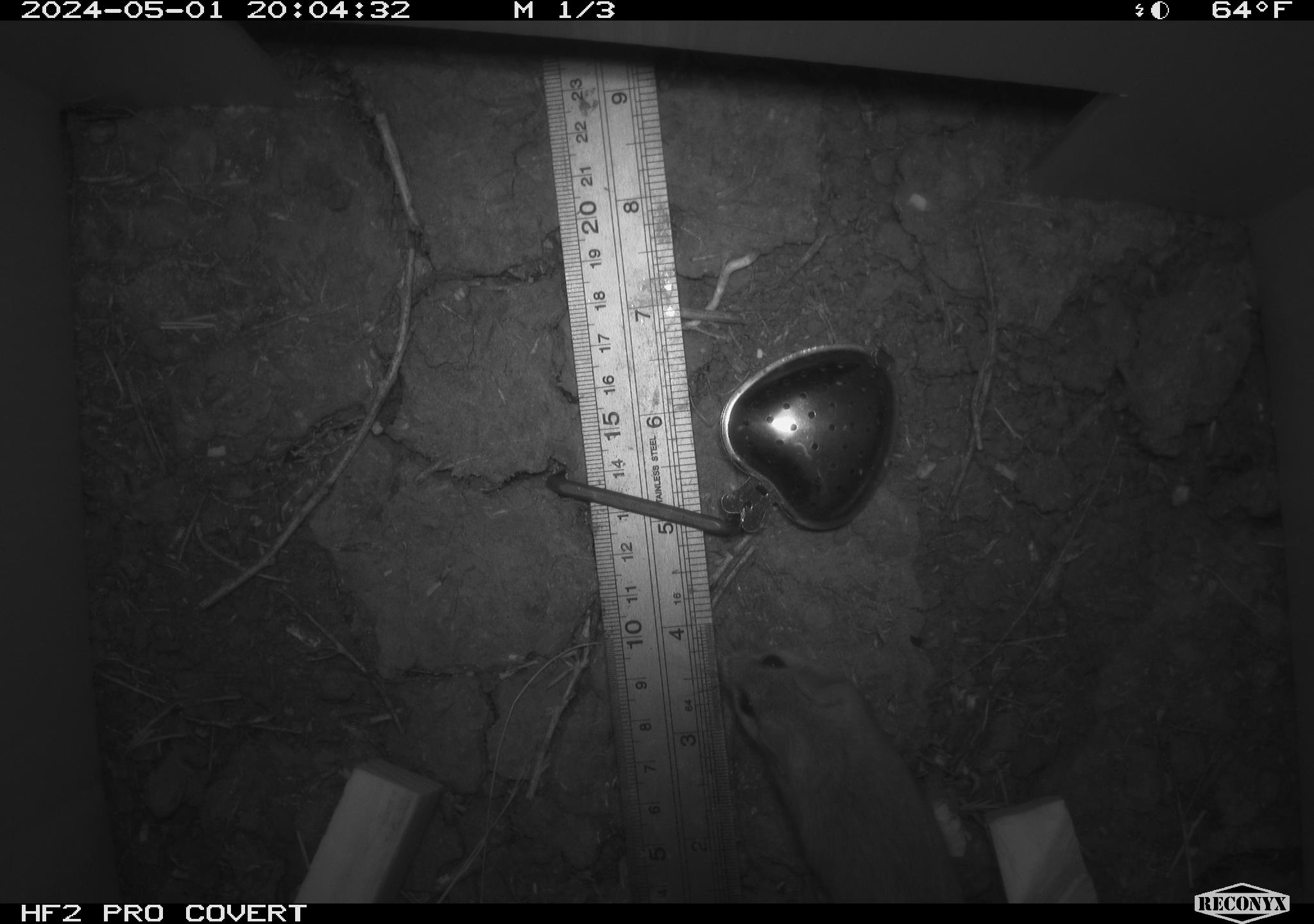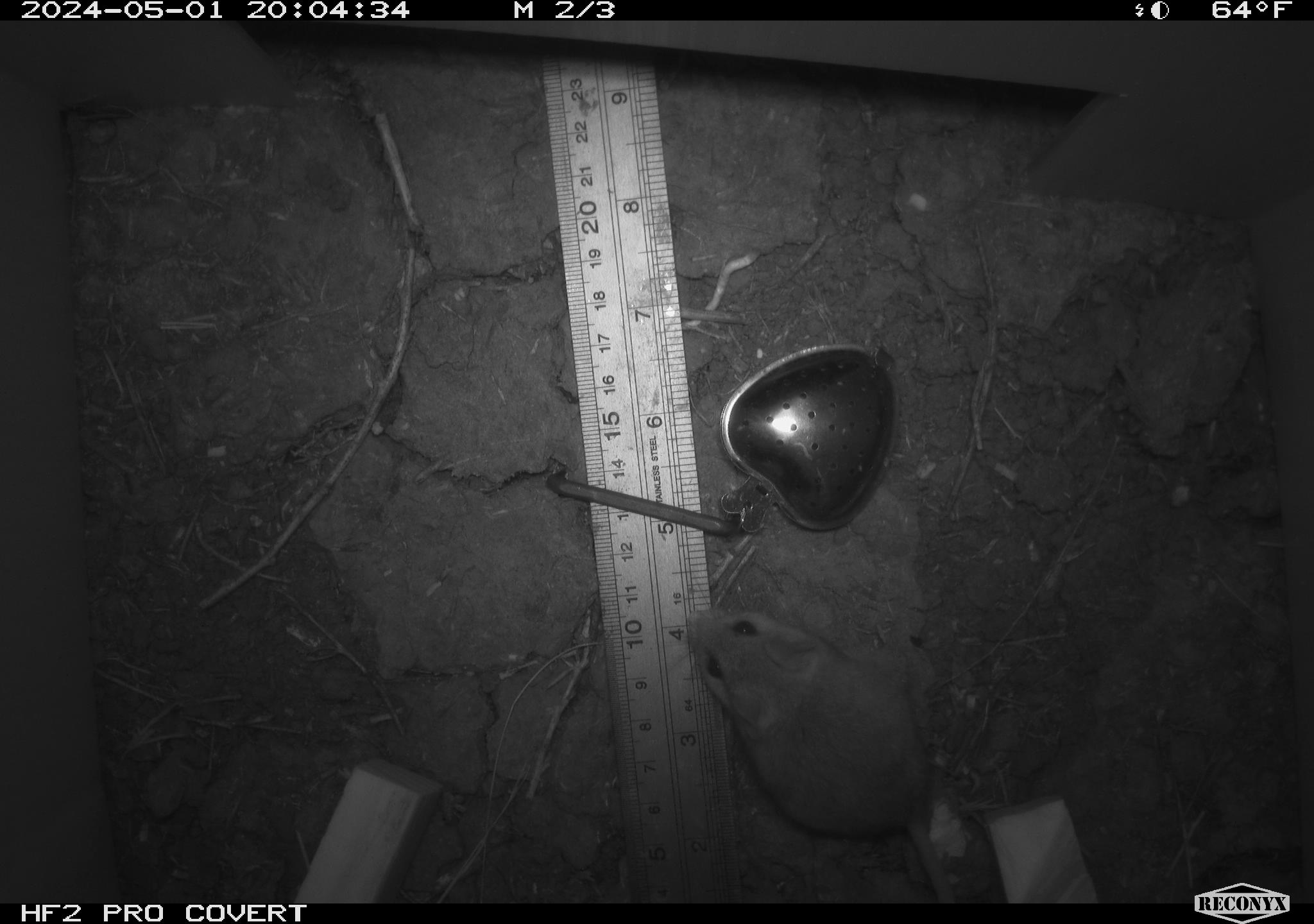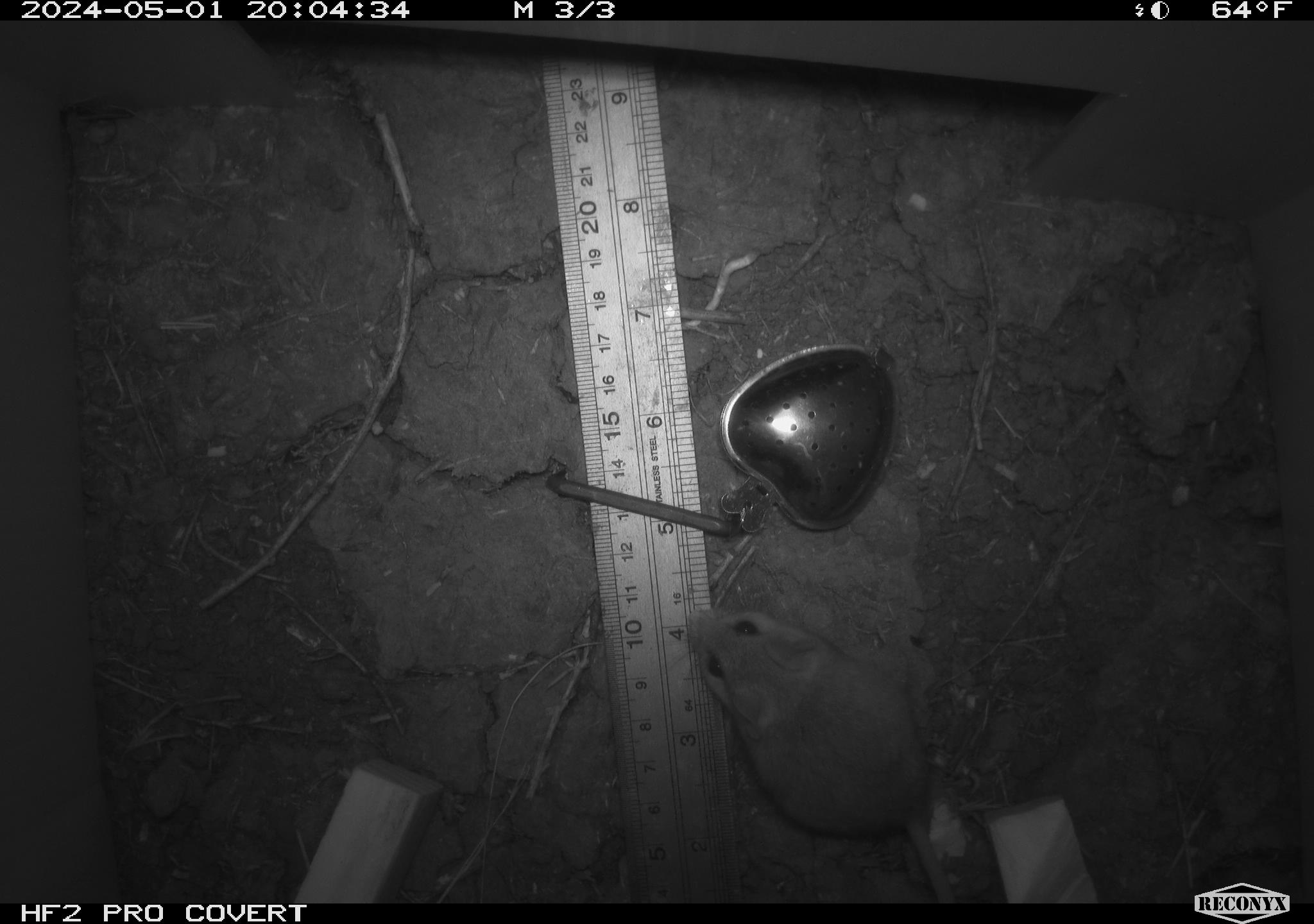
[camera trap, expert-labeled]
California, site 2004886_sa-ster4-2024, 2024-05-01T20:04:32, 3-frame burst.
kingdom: Animalia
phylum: Chordata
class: Mammalia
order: Rodentia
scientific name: Rodentia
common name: mouse species